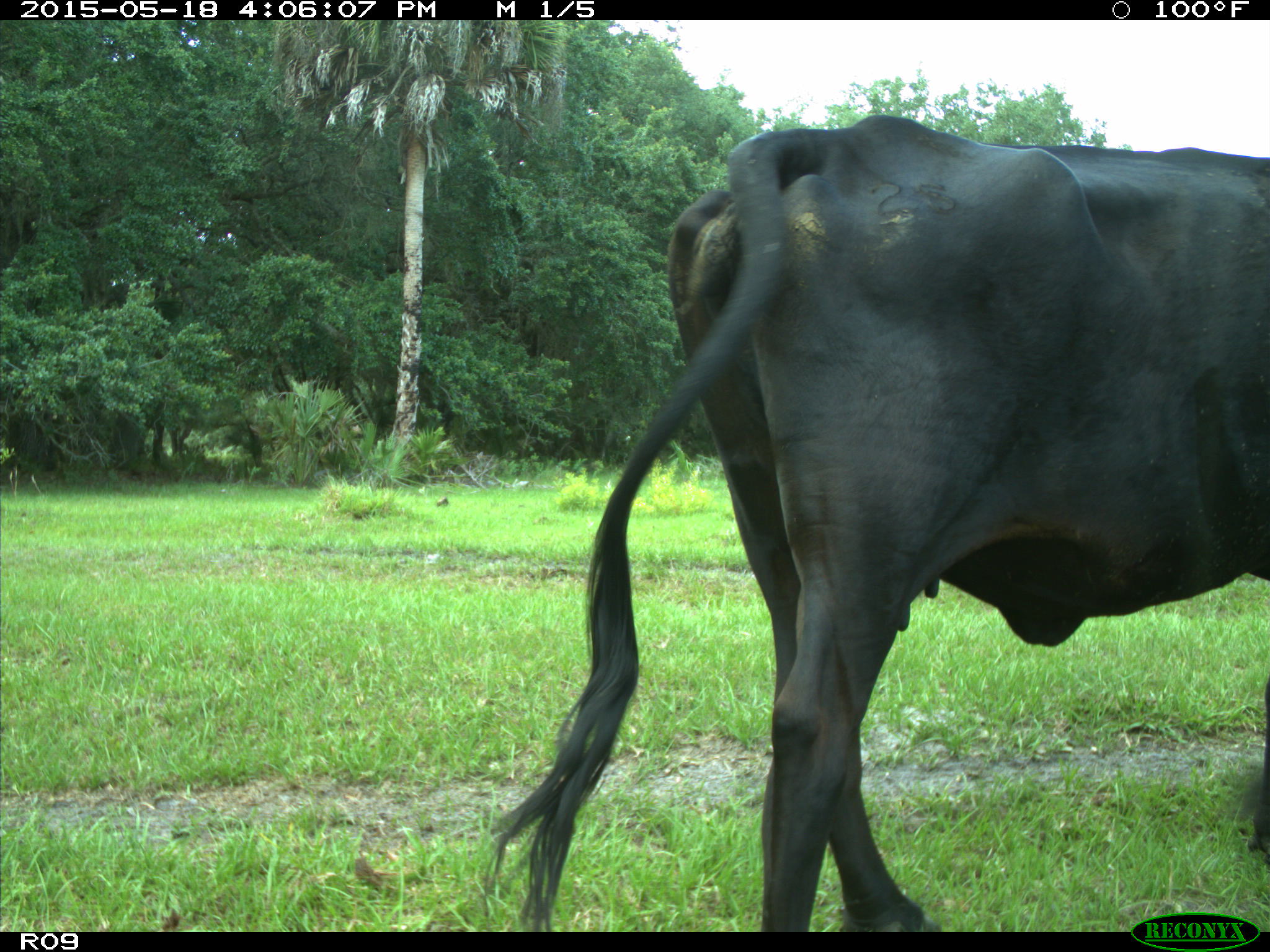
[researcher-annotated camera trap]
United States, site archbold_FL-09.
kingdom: Animalia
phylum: Chordata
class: Mammalia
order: Artiodactyla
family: Bovidae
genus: Bos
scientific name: Bos taurus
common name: domestic cow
Bos taurus (domestic cow).